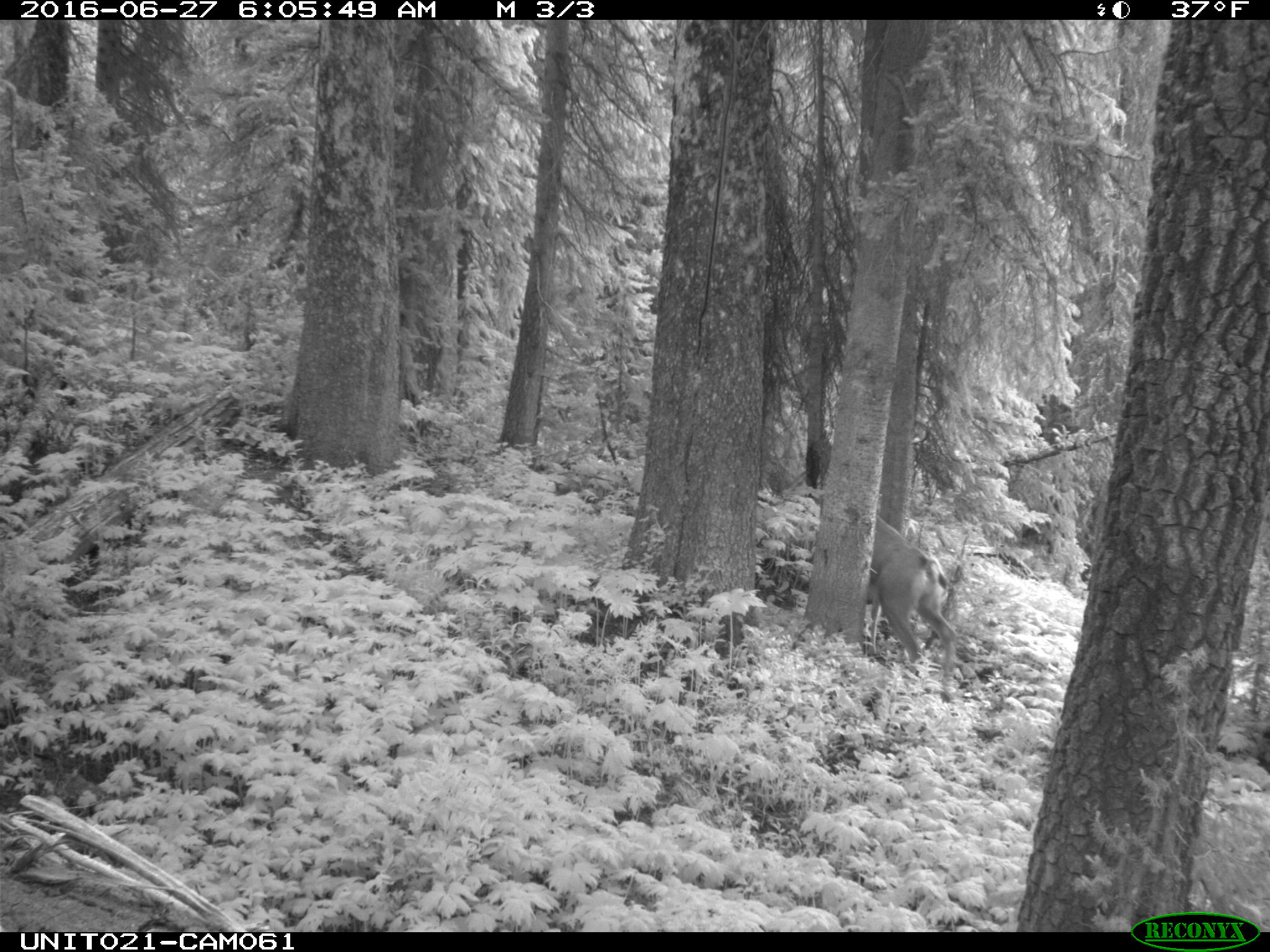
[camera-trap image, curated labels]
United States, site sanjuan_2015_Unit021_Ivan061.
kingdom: Animalia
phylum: Chordata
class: Mammalia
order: Artiodactyla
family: Cervidae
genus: Odocoileus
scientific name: Odocoileus hemionus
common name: mule deer